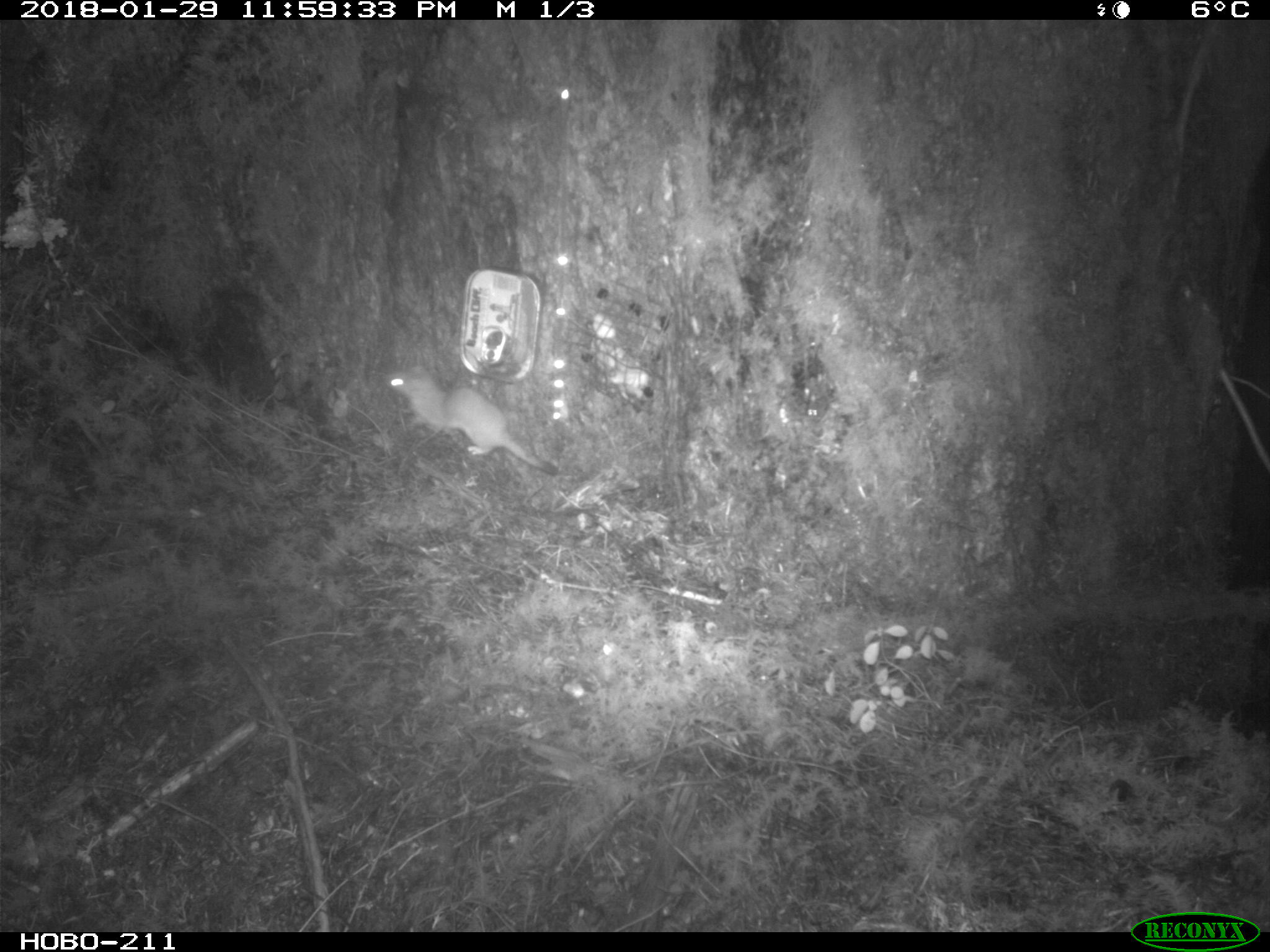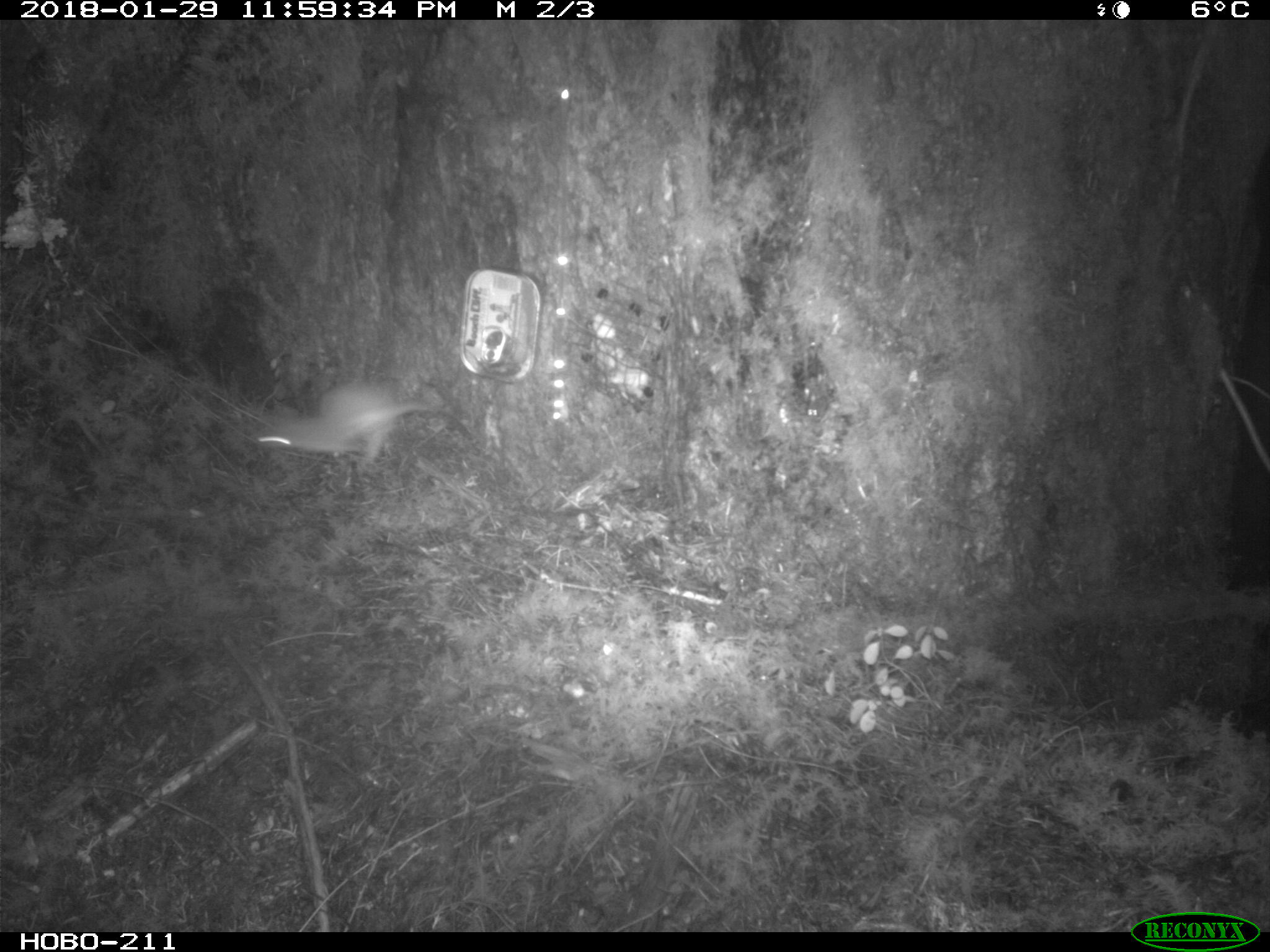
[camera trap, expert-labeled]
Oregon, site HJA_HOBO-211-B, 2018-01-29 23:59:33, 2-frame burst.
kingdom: Animalia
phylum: Chordata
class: Mammalia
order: Carnivora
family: Mustelidae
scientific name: Mustelidae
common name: weasel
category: weasel family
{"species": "weasel family (weasel) (Mustelidae)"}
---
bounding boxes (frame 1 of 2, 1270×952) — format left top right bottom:
weasel family: 354 345 583 505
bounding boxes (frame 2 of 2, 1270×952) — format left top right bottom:
weasel family: 240 369 503 487